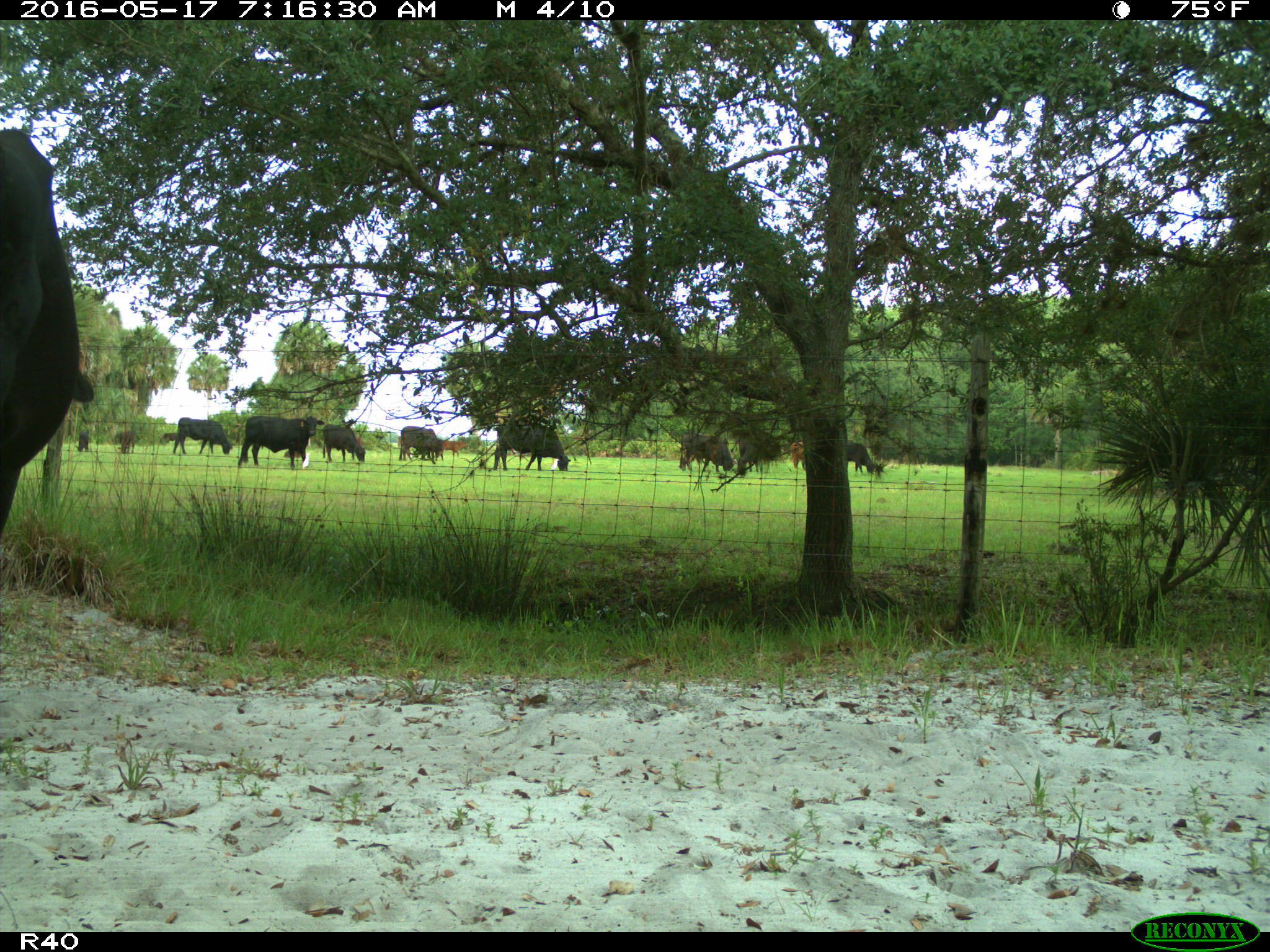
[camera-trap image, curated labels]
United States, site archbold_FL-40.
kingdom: Animalia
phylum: Chordata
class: Mammalia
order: Artiodactyla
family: Bovidae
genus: Bos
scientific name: Bos taurus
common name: domestic cow